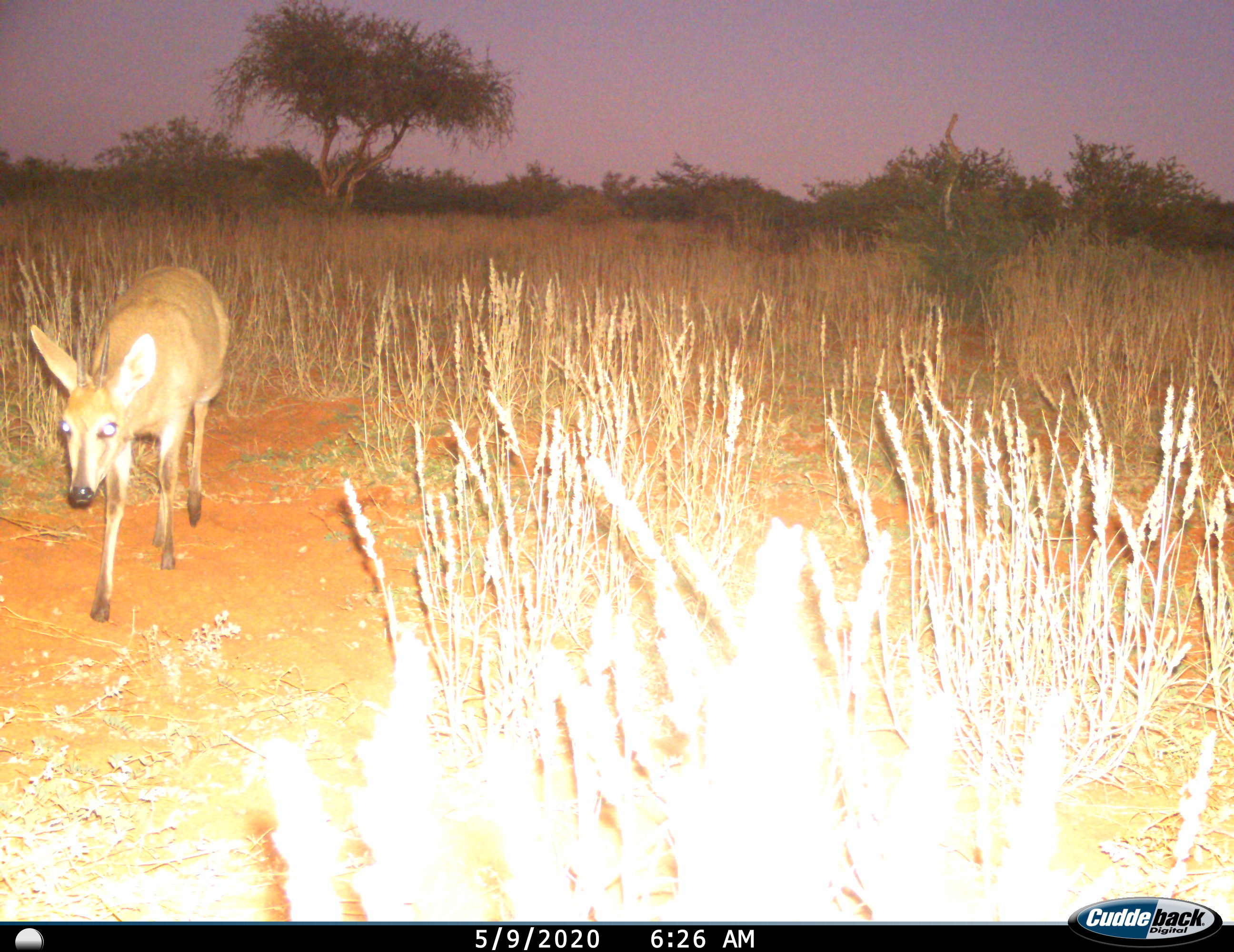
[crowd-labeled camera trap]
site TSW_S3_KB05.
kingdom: Animalia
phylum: Chordata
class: Mammalia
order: Artiodactyla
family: Bovidae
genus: Sylvicapra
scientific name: Sylvicapra grimmia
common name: common duiker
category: duikercommongrey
Duikercommongrey (common duiker) (Sylvicapra grimmia), count 1. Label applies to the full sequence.